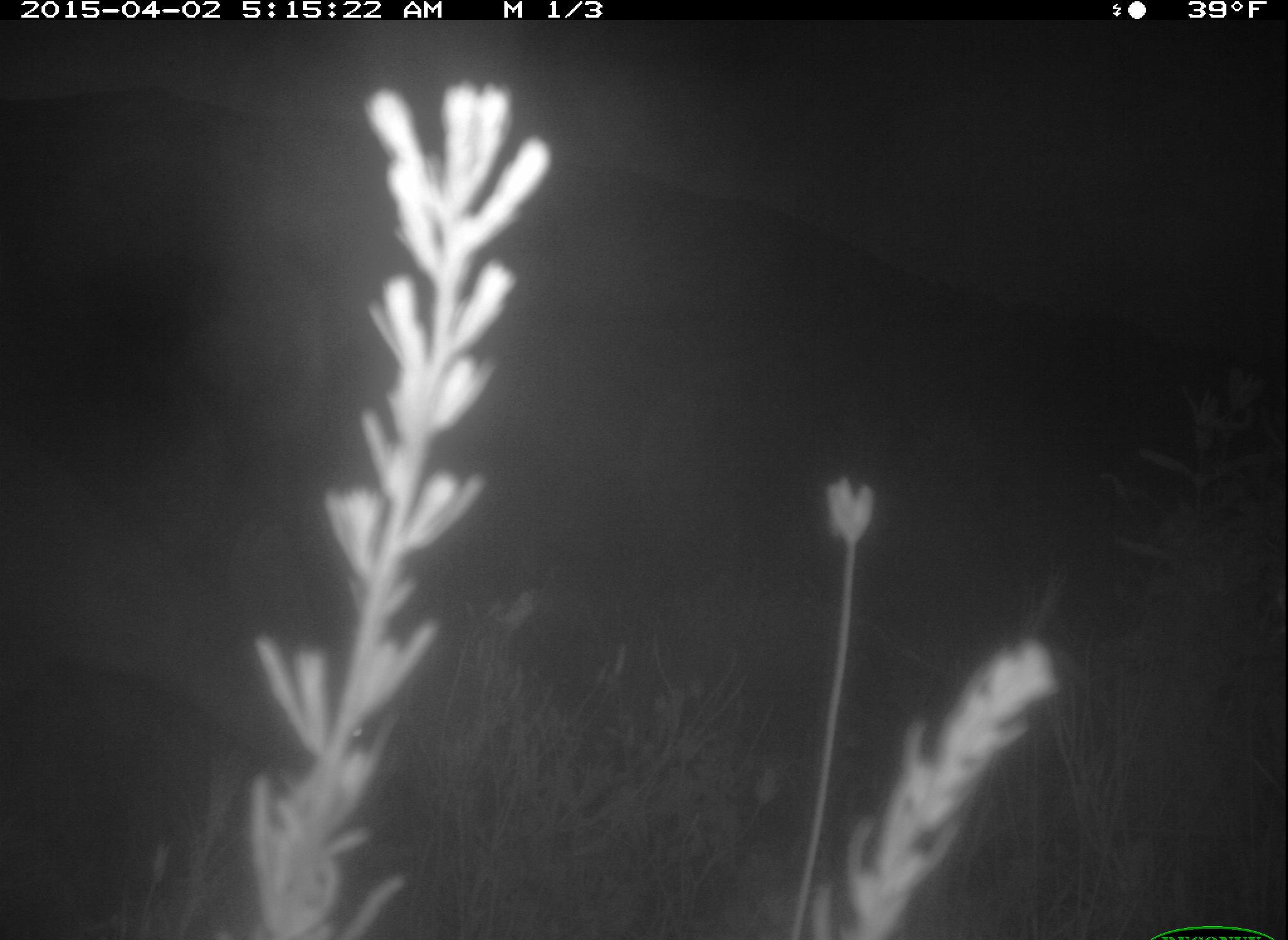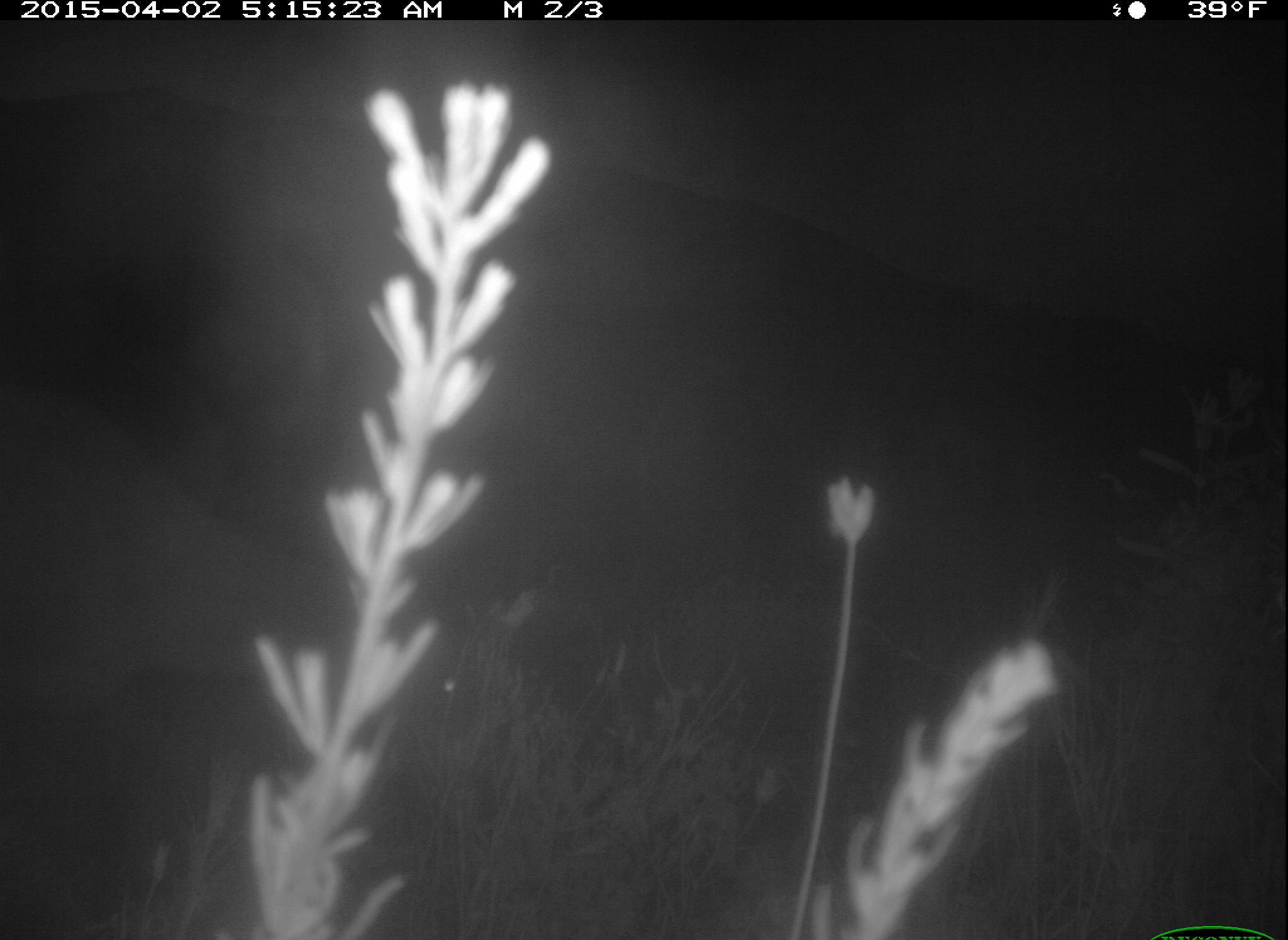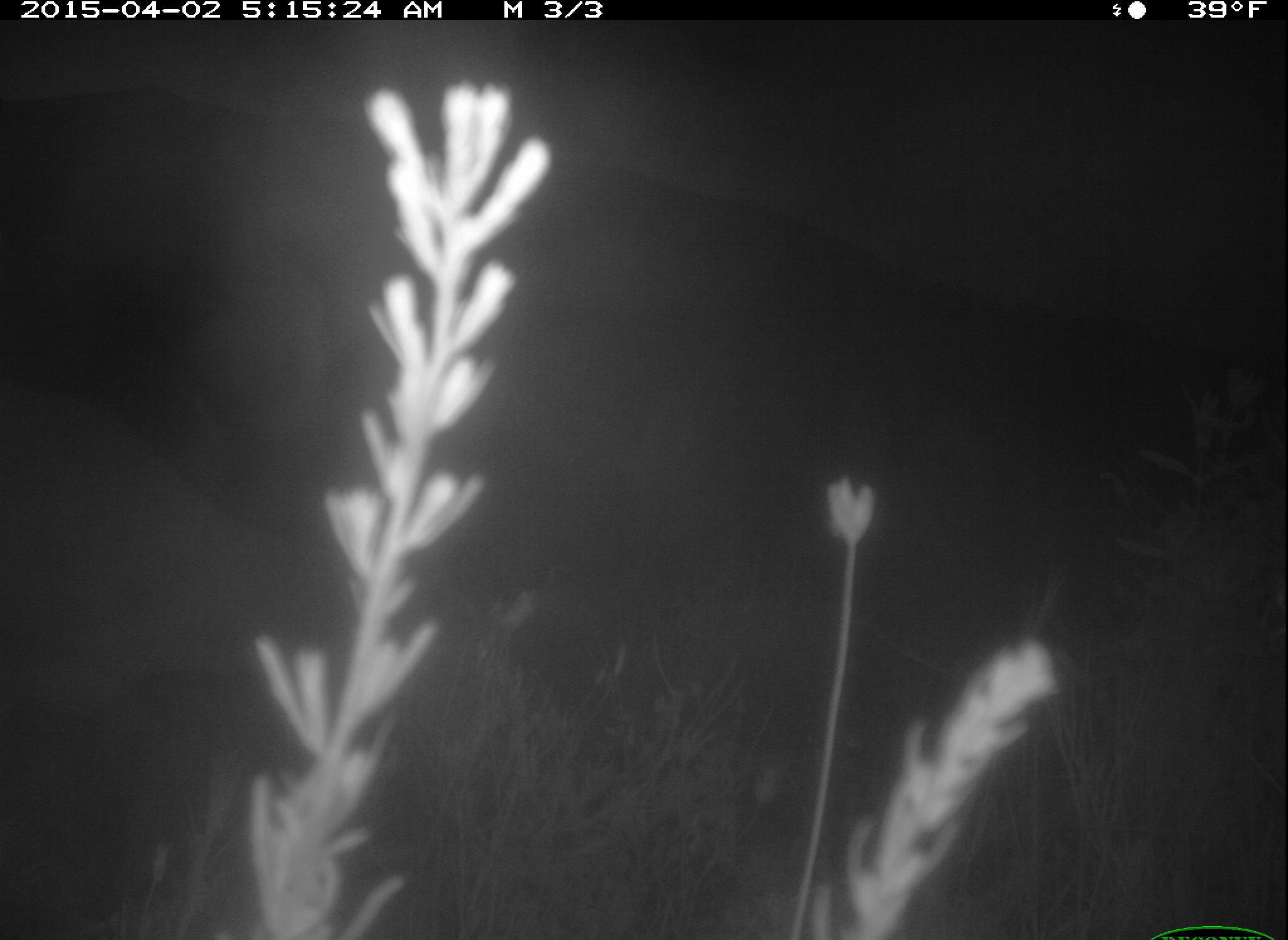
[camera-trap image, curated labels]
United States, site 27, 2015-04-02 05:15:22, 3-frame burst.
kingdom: Animalia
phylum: Chordata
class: Mammalia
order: Artiodactyla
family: Cervidae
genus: Odocoileus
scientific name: Odocoileus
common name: deer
Deer (Odocoileus).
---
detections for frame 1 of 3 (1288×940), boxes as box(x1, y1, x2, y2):
deer: box(0, 471, 380, 794)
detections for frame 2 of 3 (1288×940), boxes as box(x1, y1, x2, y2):
deer: box(0, 388, 463, 912)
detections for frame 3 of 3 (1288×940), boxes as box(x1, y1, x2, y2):
deer: box(0, 386, 409, 849)